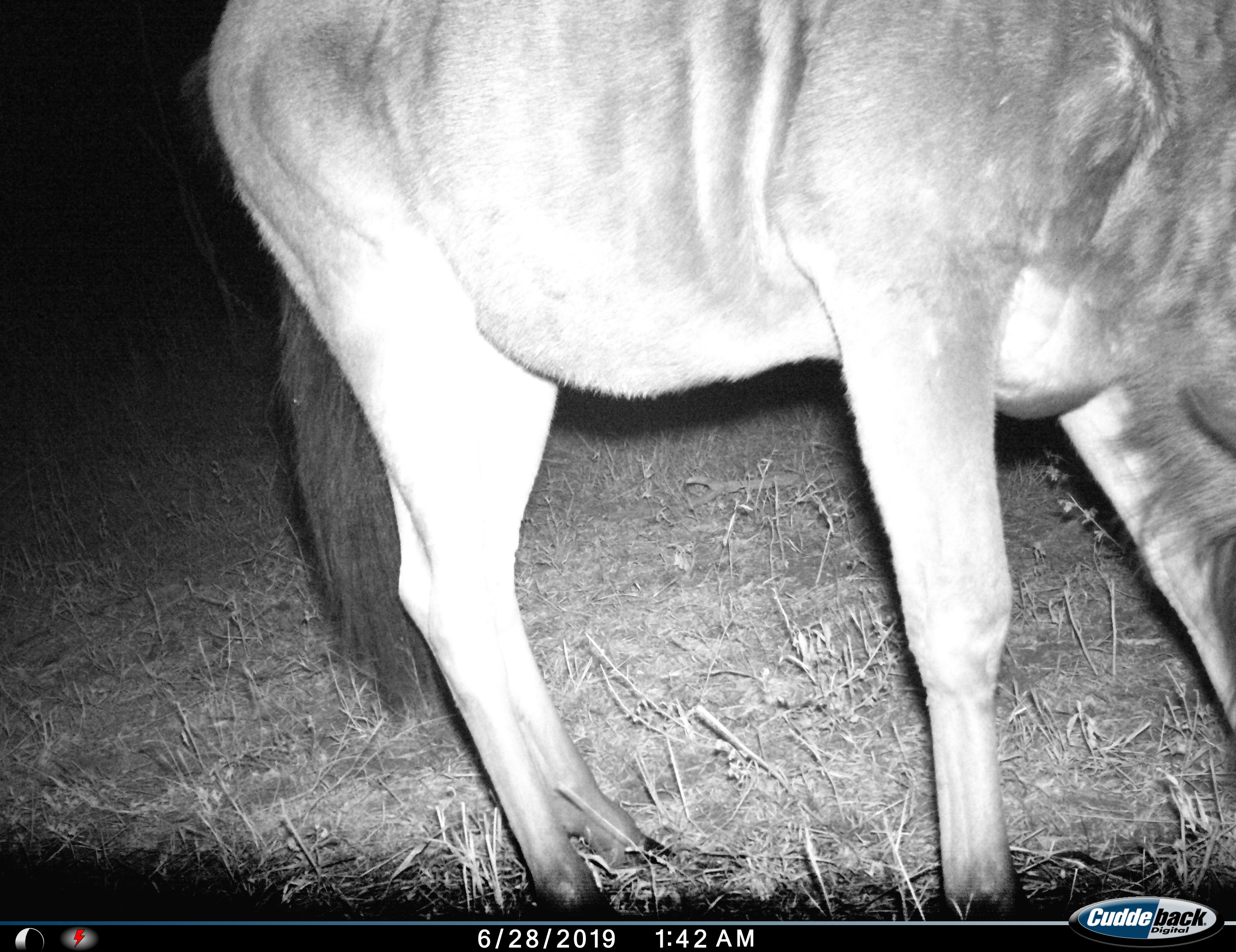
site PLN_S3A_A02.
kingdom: Animalia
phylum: Chordata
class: Mammalia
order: Artiodactyla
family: Bovidae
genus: Connochaetes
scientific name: Connochaetes taurinus taurinus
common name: blue wildebeest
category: wildebeestblue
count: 1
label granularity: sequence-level